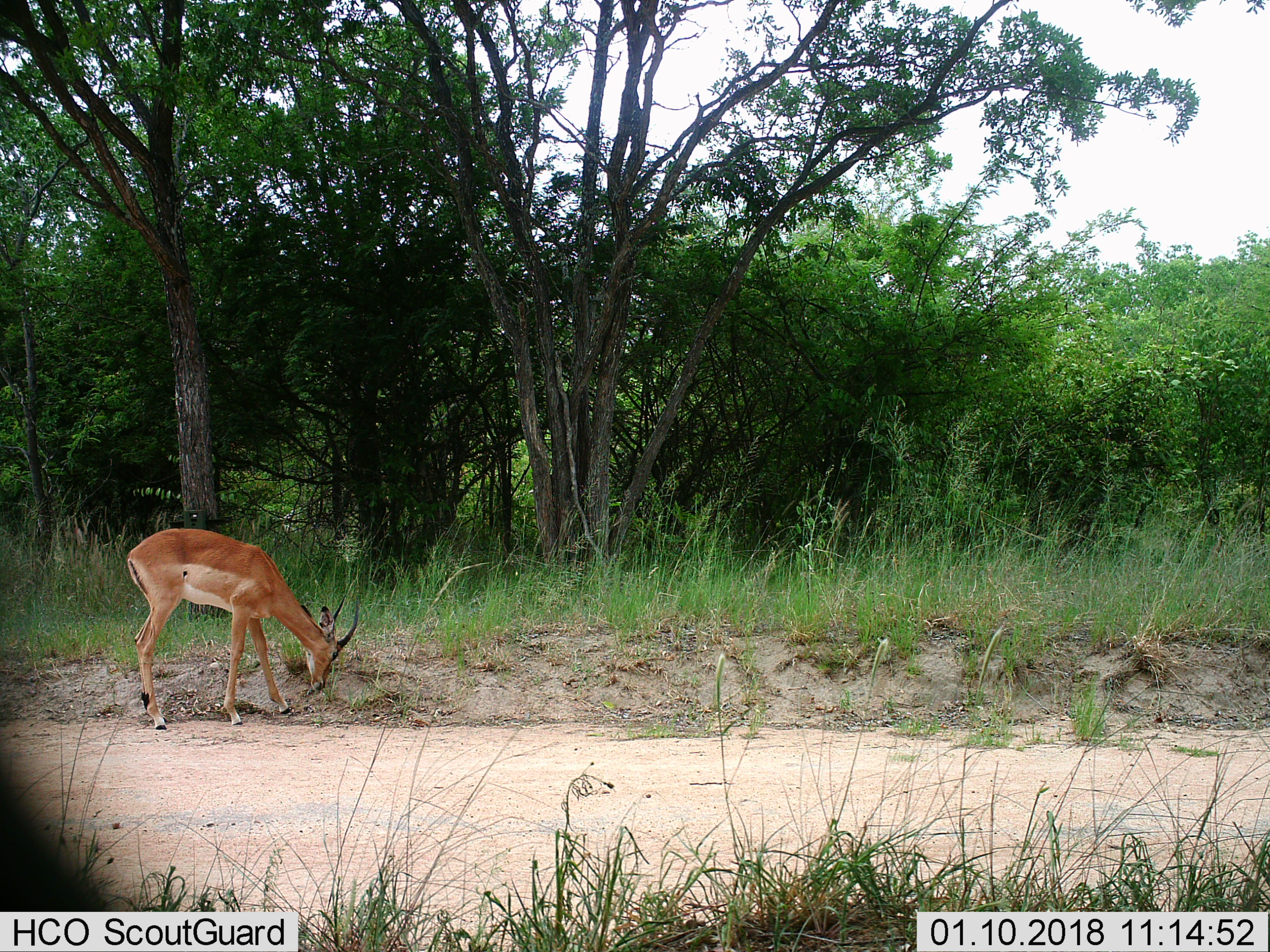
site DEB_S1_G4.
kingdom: Animalia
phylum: Chordata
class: Mammalia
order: Artiodactyla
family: Bovidae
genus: Aepyceros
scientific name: Aepyceros melampus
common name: impala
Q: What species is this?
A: Impala (Aepyceros melampus).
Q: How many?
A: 1.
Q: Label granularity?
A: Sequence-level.